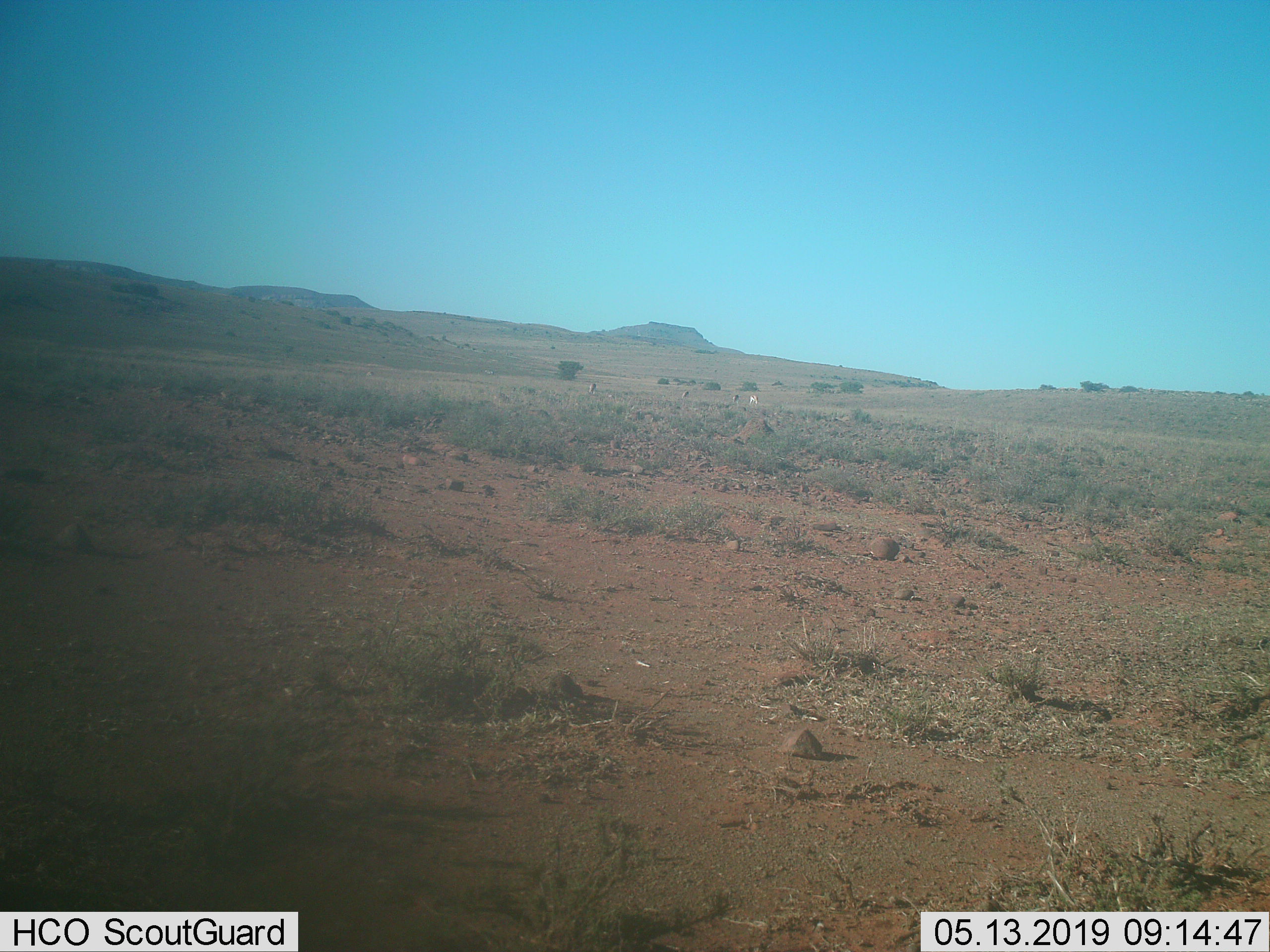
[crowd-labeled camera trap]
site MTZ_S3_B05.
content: unidentified animal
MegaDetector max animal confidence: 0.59